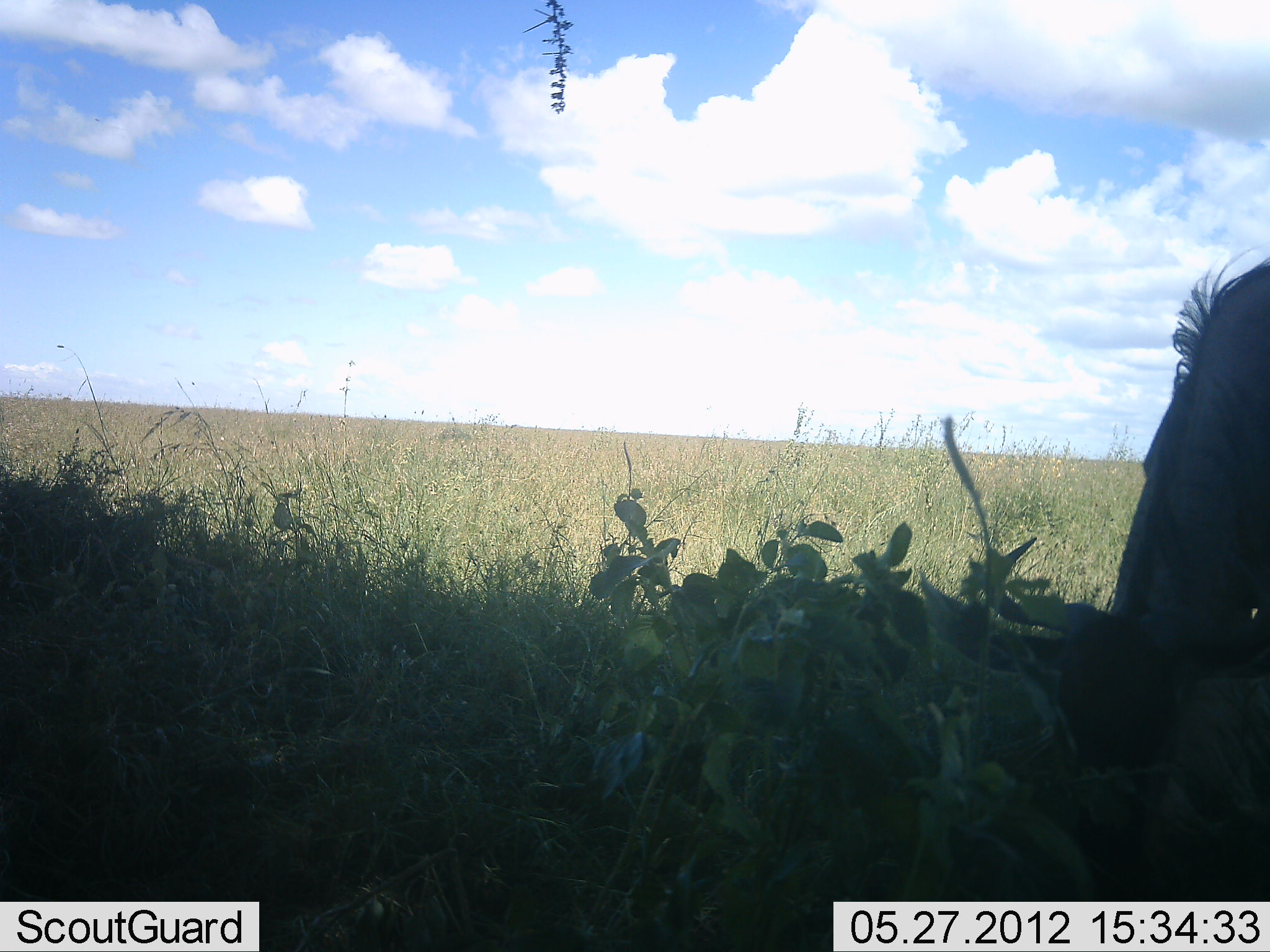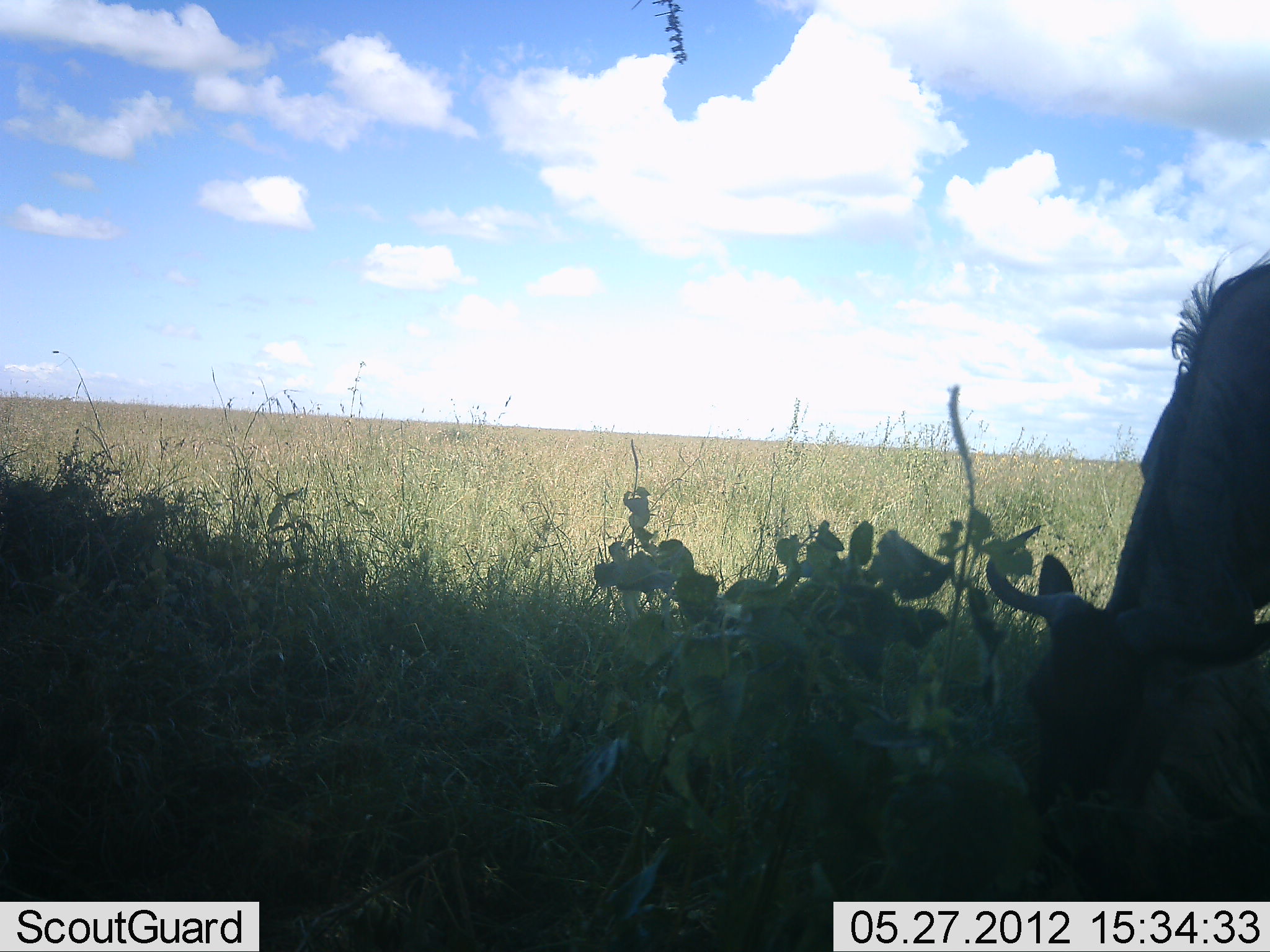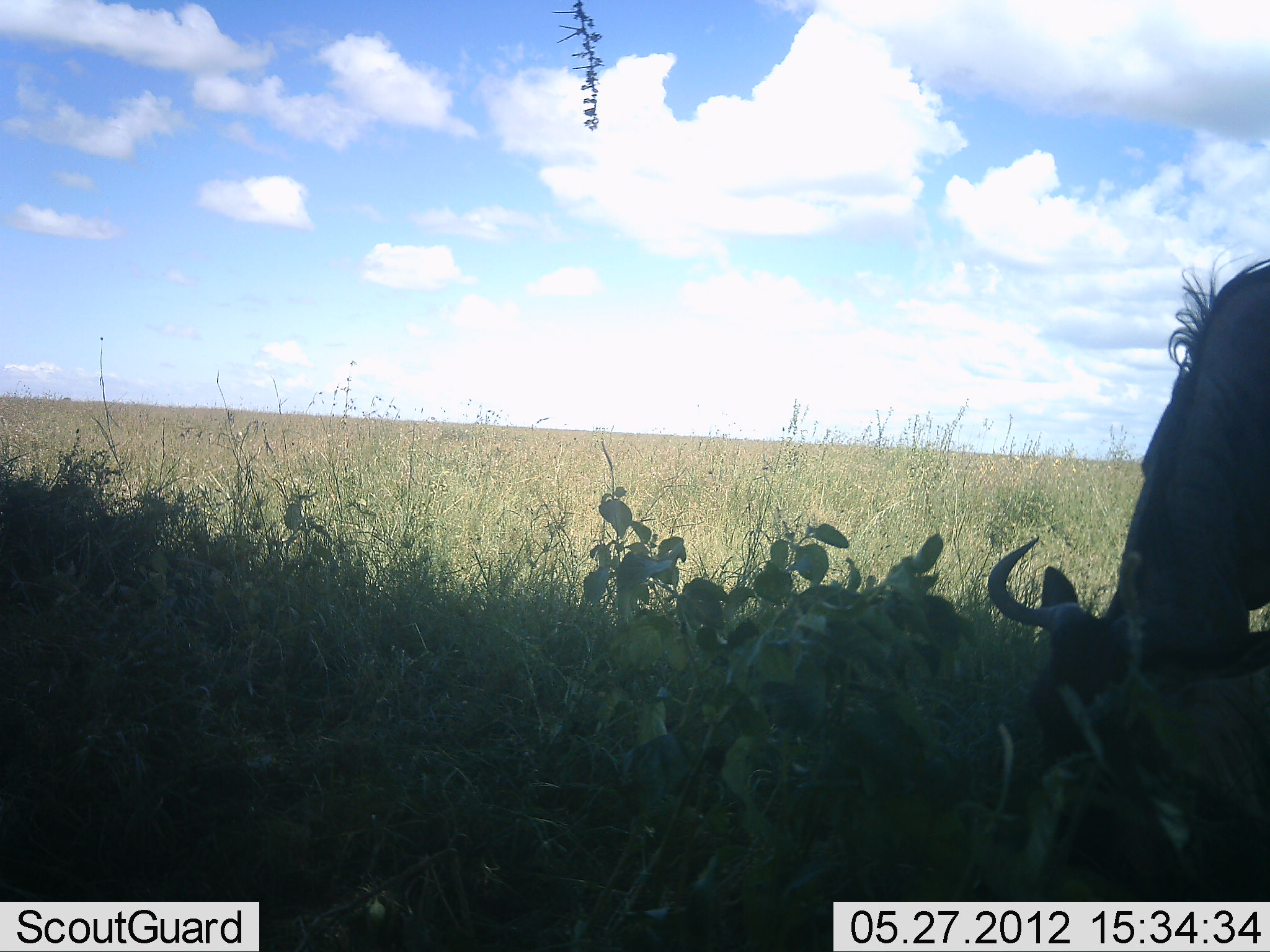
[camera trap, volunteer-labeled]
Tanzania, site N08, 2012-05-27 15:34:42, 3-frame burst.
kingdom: Animalia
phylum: Chordata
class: Mammalia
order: Artiodactyla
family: Bovidae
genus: Connochaetes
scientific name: Connochaetes taurinus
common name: blue wildebeest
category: wildebeest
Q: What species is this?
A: Wildebeest (blue wildebeest) (Connochaetes taurinus).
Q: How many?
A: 1.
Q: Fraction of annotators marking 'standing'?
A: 18%.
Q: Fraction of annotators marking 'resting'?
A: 0%.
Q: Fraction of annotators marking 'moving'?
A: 4%.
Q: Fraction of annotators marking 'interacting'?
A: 0%.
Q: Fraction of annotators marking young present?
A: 0%.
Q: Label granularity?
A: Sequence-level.